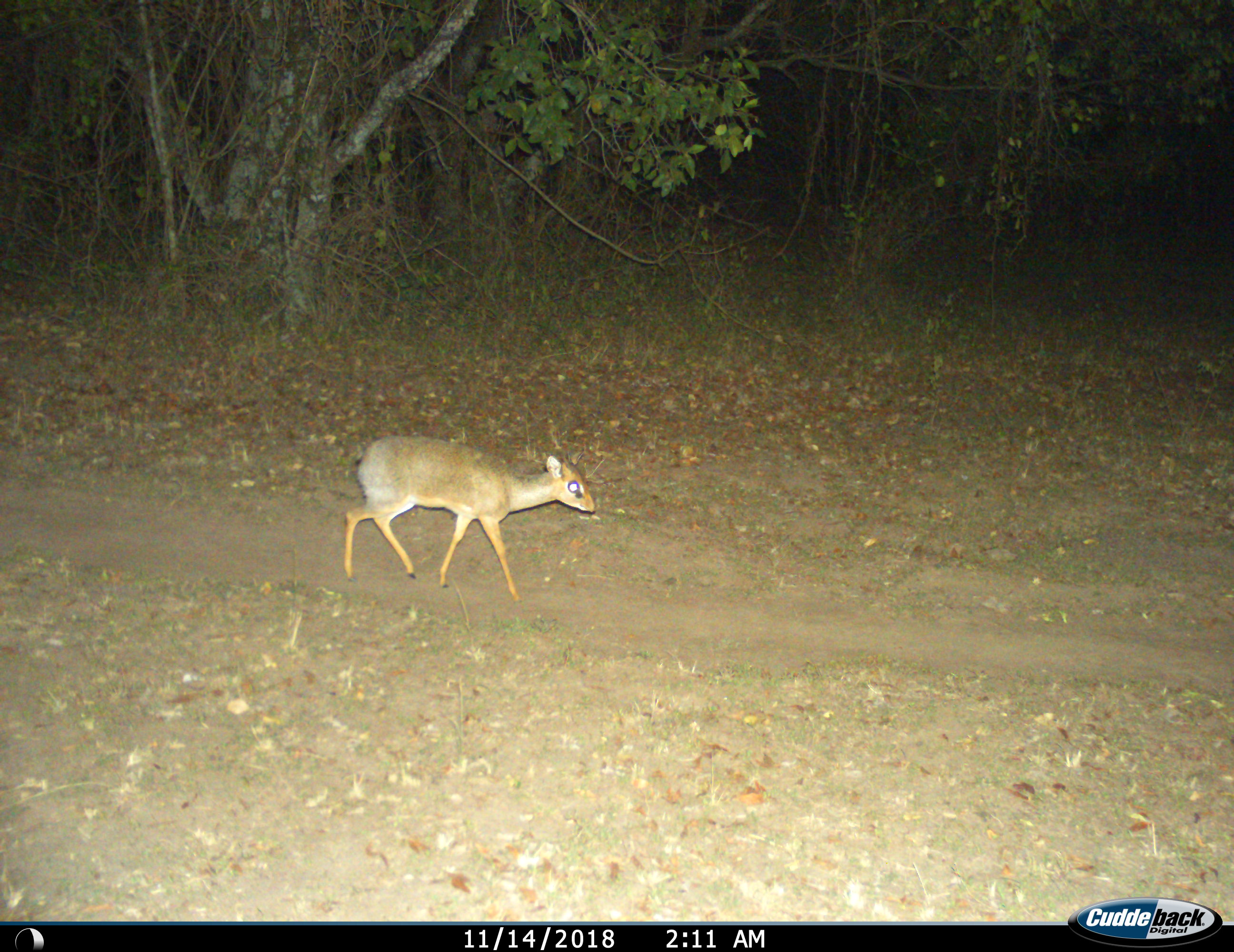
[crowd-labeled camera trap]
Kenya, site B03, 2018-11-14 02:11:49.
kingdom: Animalia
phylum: Chordata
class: Mammalia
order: Artiodactyla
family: Bovidae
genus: Madoqua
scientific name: Madoqua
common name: dikdik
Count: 1.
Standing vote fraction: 0%.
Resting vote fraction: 0%.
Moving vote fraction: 86%.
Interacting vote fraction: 0%.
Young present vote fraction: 14%.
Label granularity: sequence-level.